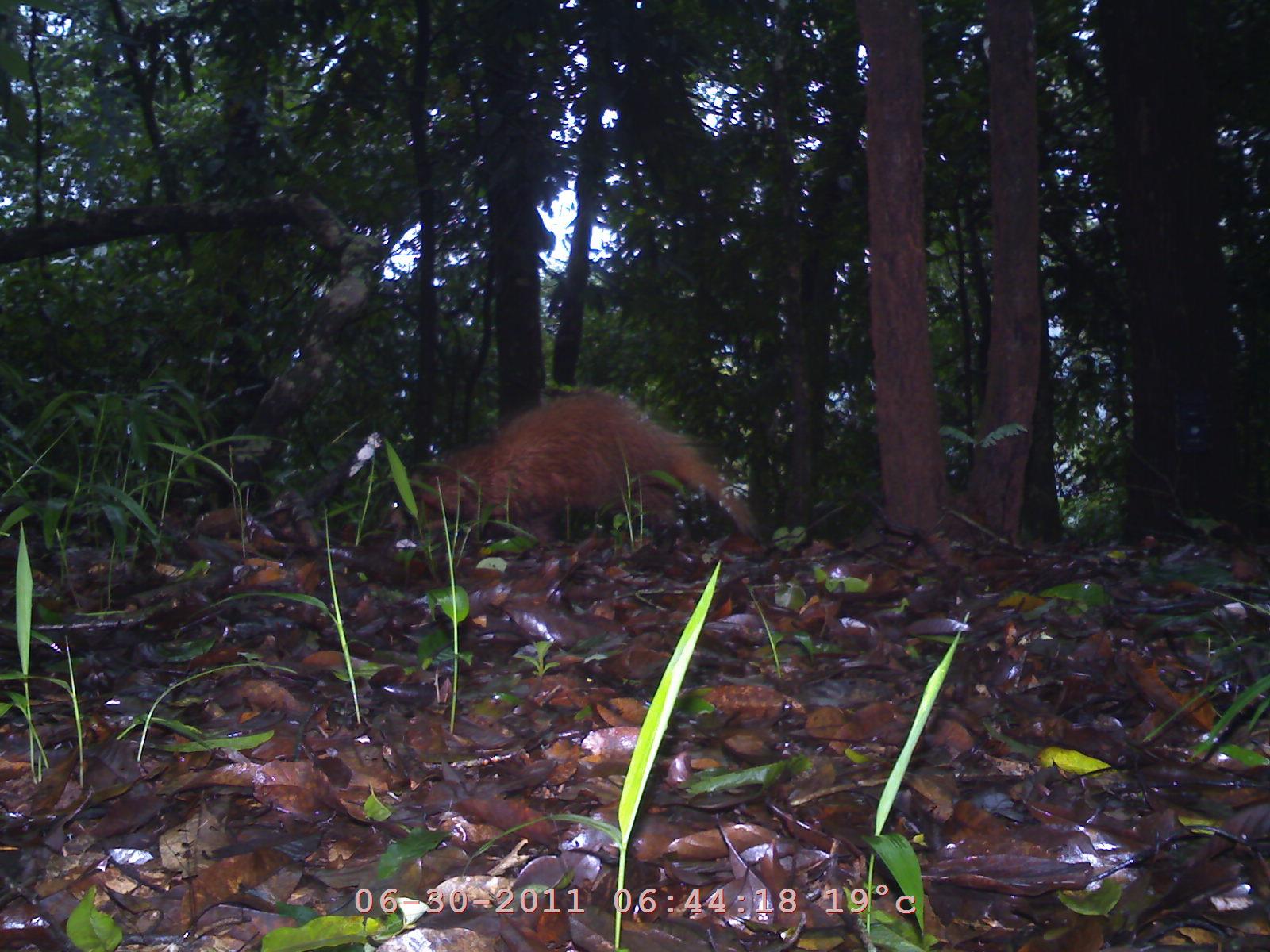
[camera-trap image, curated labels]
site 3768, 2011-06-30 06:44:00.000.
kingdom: Animalia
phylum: Chordata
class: Mammalia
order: Carnivora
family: Mustelidae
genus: Arctonyx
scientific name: Arctonyx collaris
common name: greater hog badger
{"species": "Arctonyx collaris (greater hog badger)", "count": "1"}